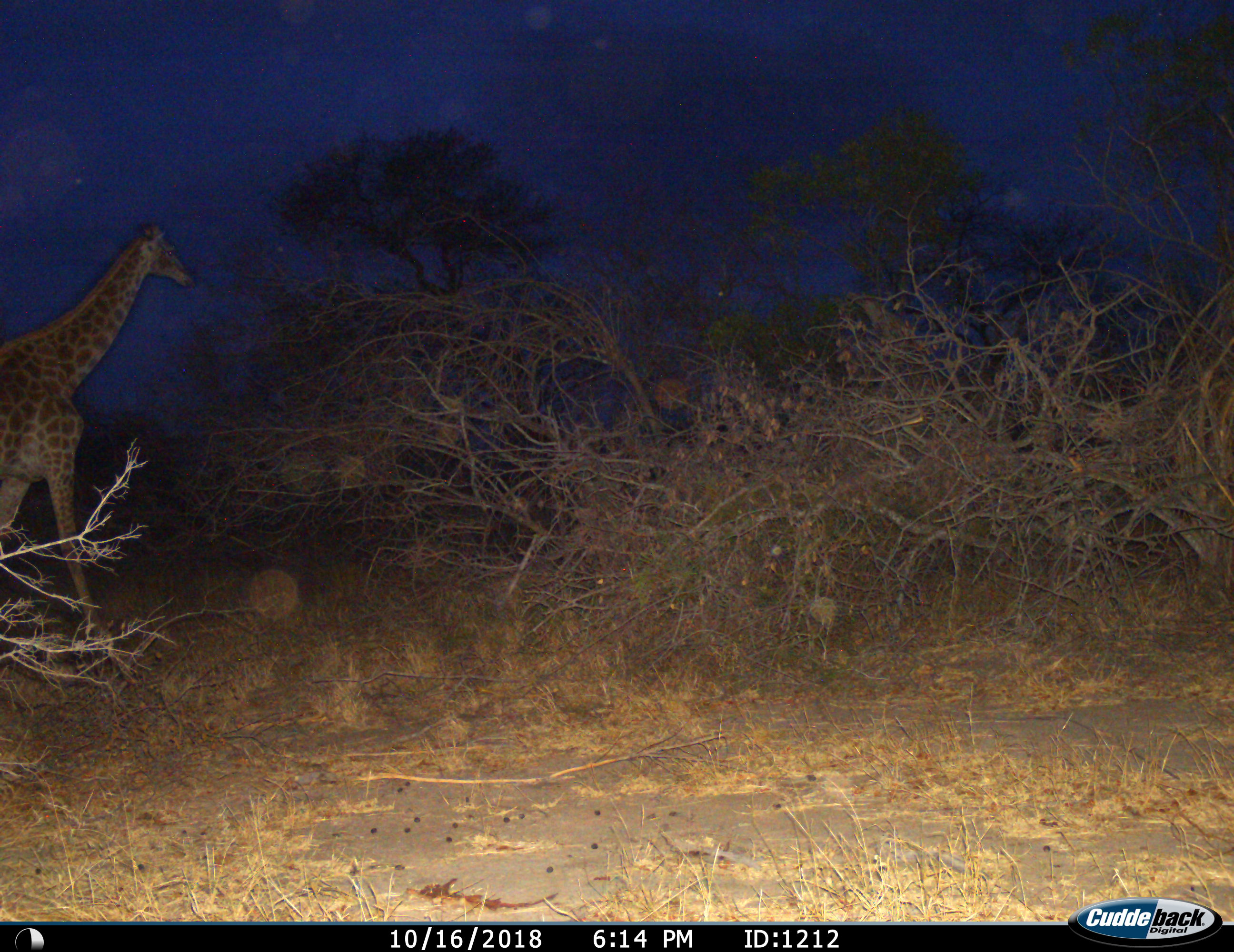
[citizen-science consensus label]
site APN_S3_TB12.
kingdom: Animalia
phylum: Chordata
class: Mammalia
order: Artiodactyla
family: Giraffidae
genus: Giraffa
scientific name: Giraffa camelopardalis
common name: giraffe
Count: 1.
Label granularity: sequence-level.